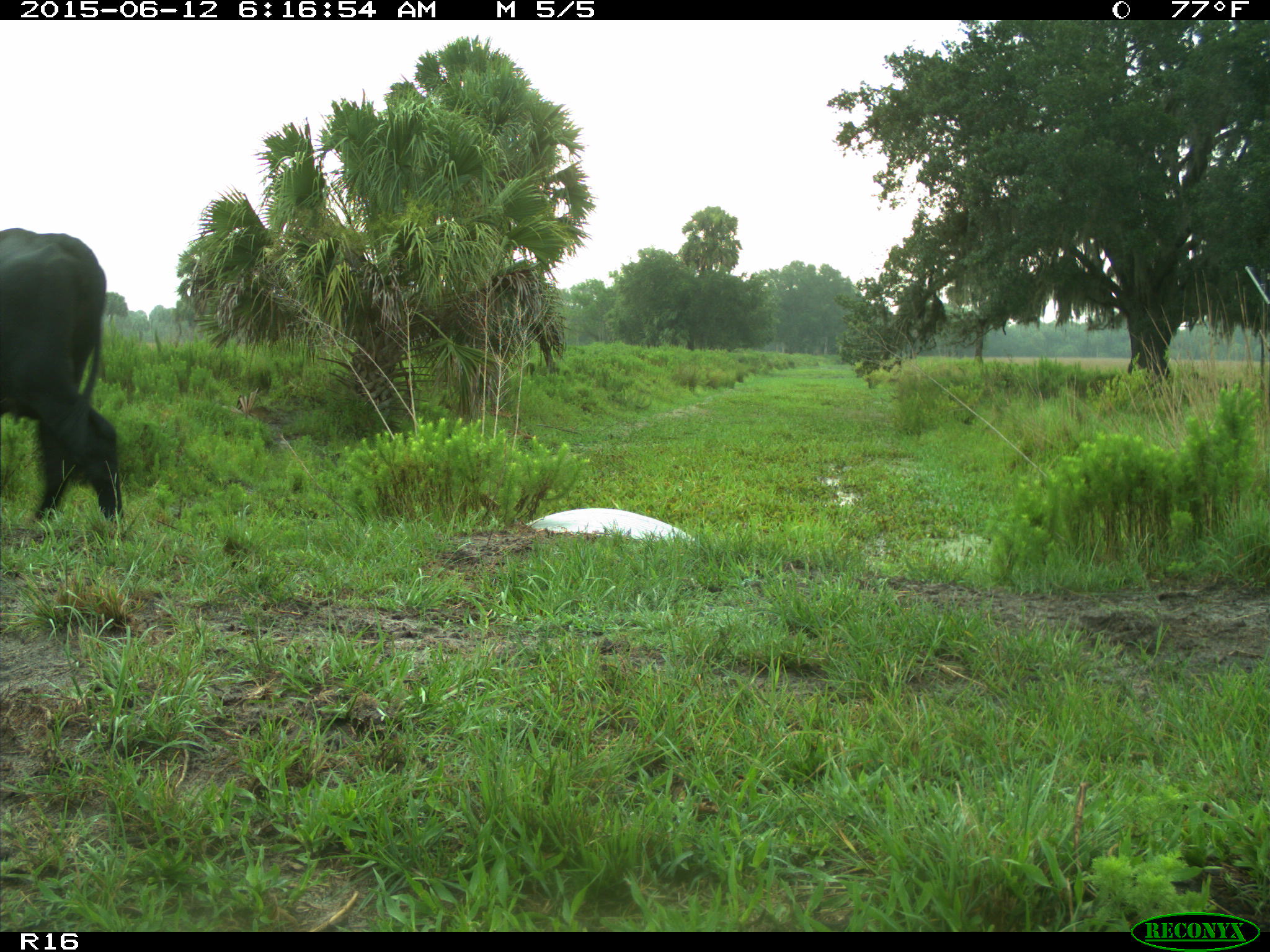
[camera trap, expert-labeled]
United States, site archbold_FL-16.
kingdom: Animalia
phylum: Chordata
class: Mammalia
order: Artiodactyla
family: Bovidae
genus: Bos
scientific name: Bos taurus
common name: domestic cow